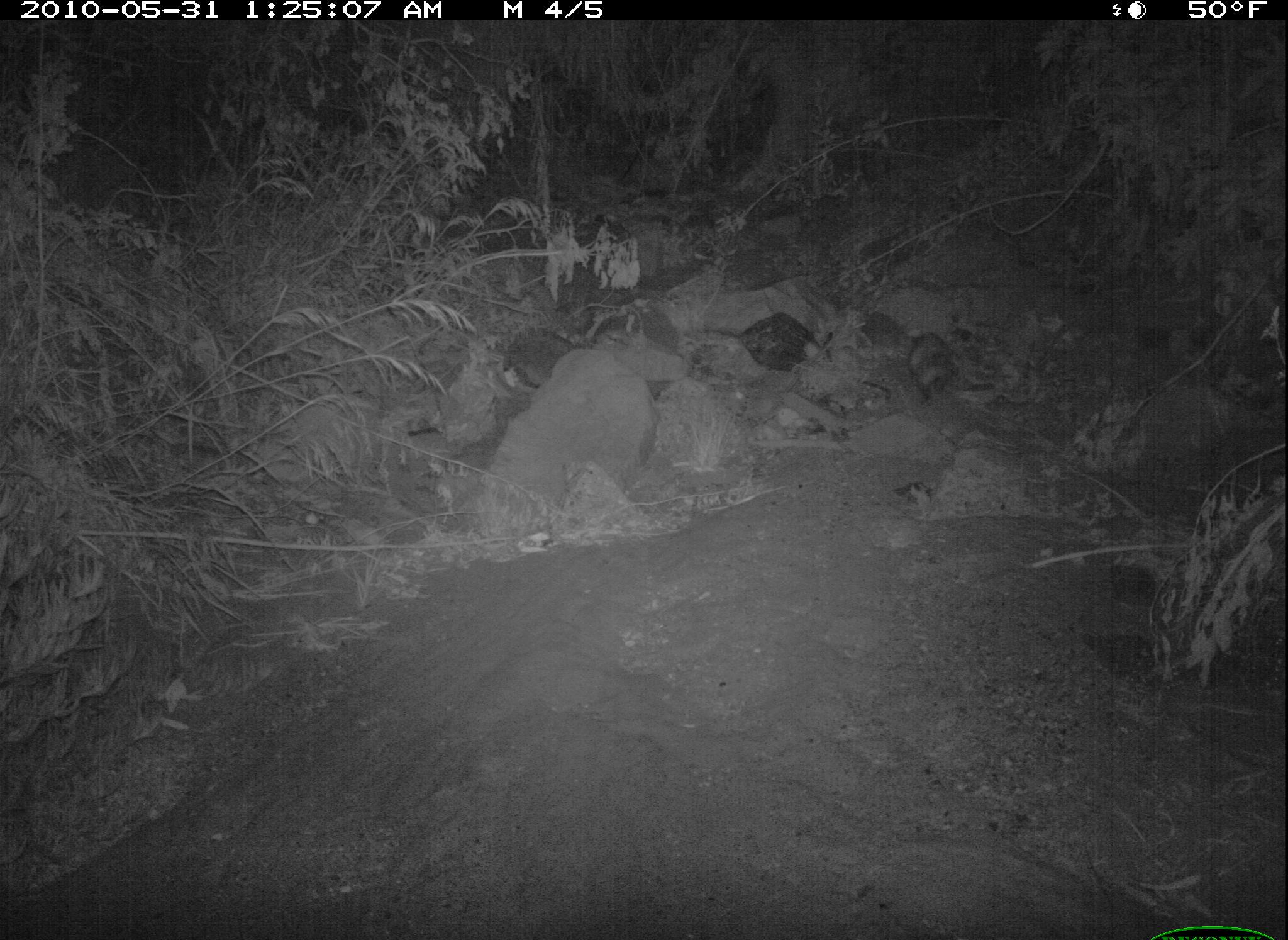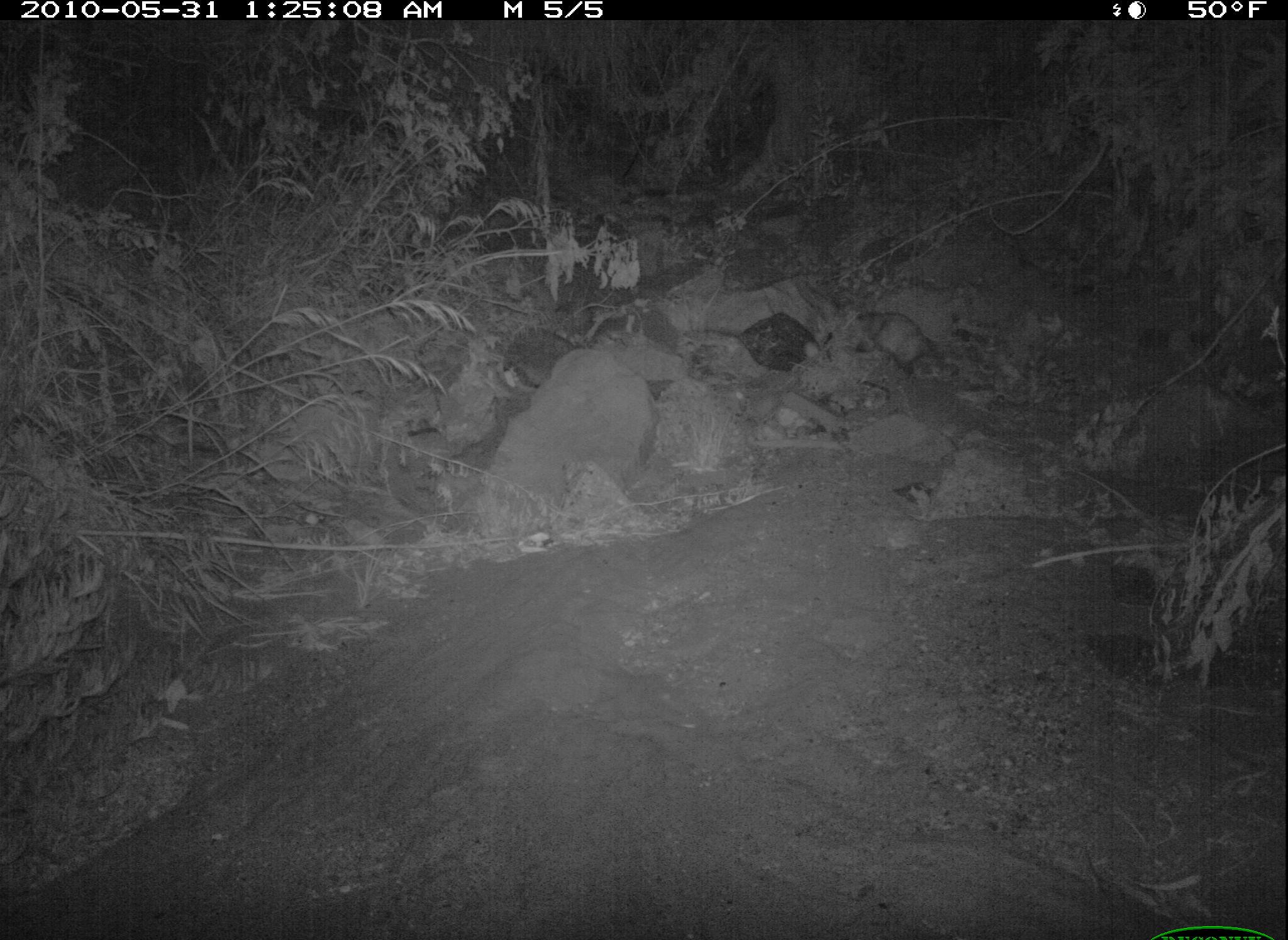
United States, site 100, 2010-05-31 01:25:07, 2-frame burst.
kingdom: Animalia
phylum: Chordata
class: Mammalia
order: Didelphimorphia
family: Didelphidae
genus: Didelphis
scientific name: Didelphis virginiana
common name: virginia opossum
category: opossum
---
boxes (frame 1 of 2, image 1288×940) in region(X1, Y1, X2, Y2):
opossum: region(899, 325, 967, 414)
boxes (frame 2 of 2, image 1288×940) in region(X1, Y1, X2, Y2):
opossum: region(846, 299, 943, 383)